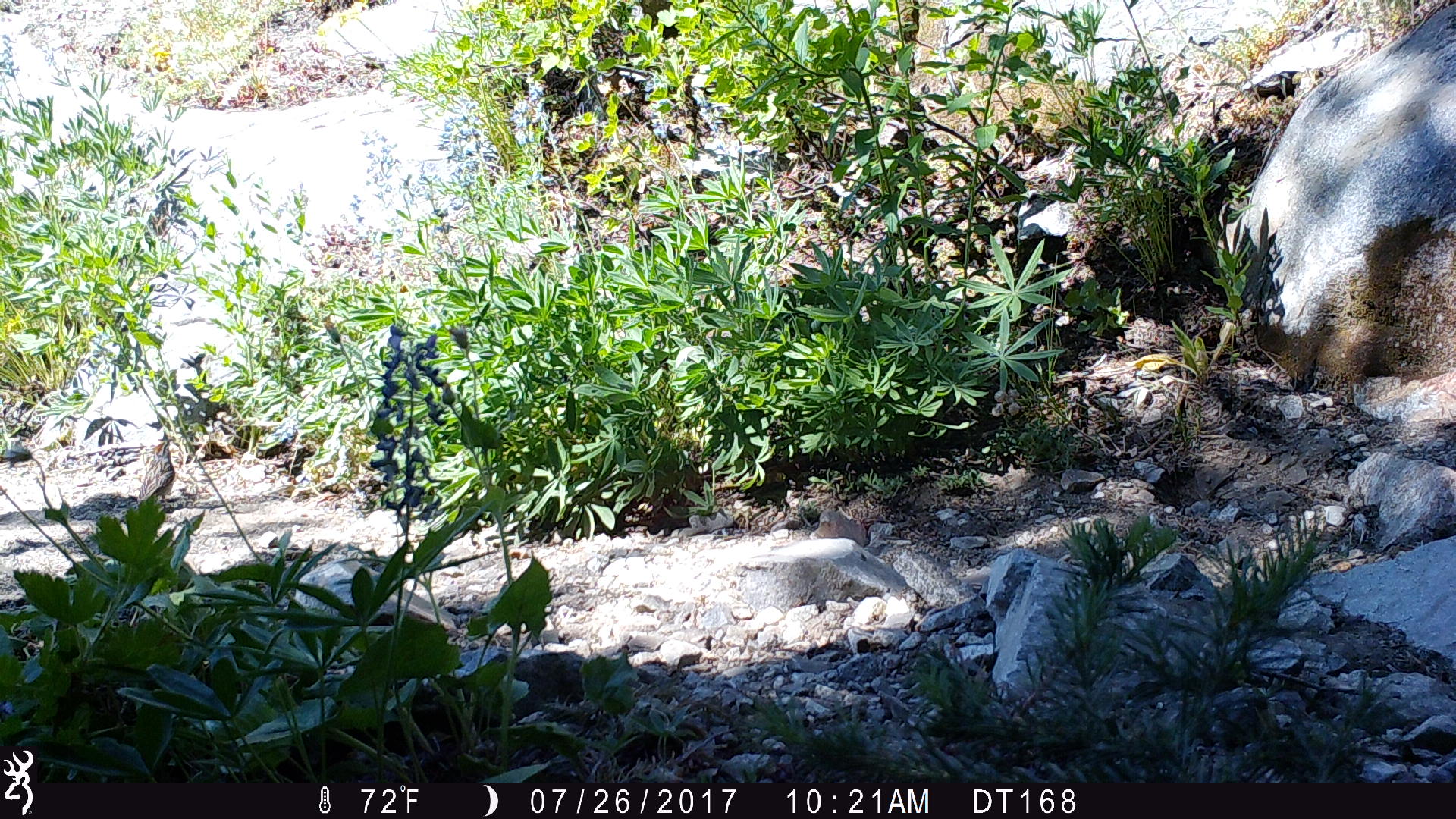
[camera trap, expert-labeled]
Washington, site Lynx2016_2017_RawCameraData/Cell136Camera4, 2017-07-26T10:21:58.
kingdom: Animalia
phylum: Chordata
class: Aves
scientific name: Aves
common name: birds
Aves (birds). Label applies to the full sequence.